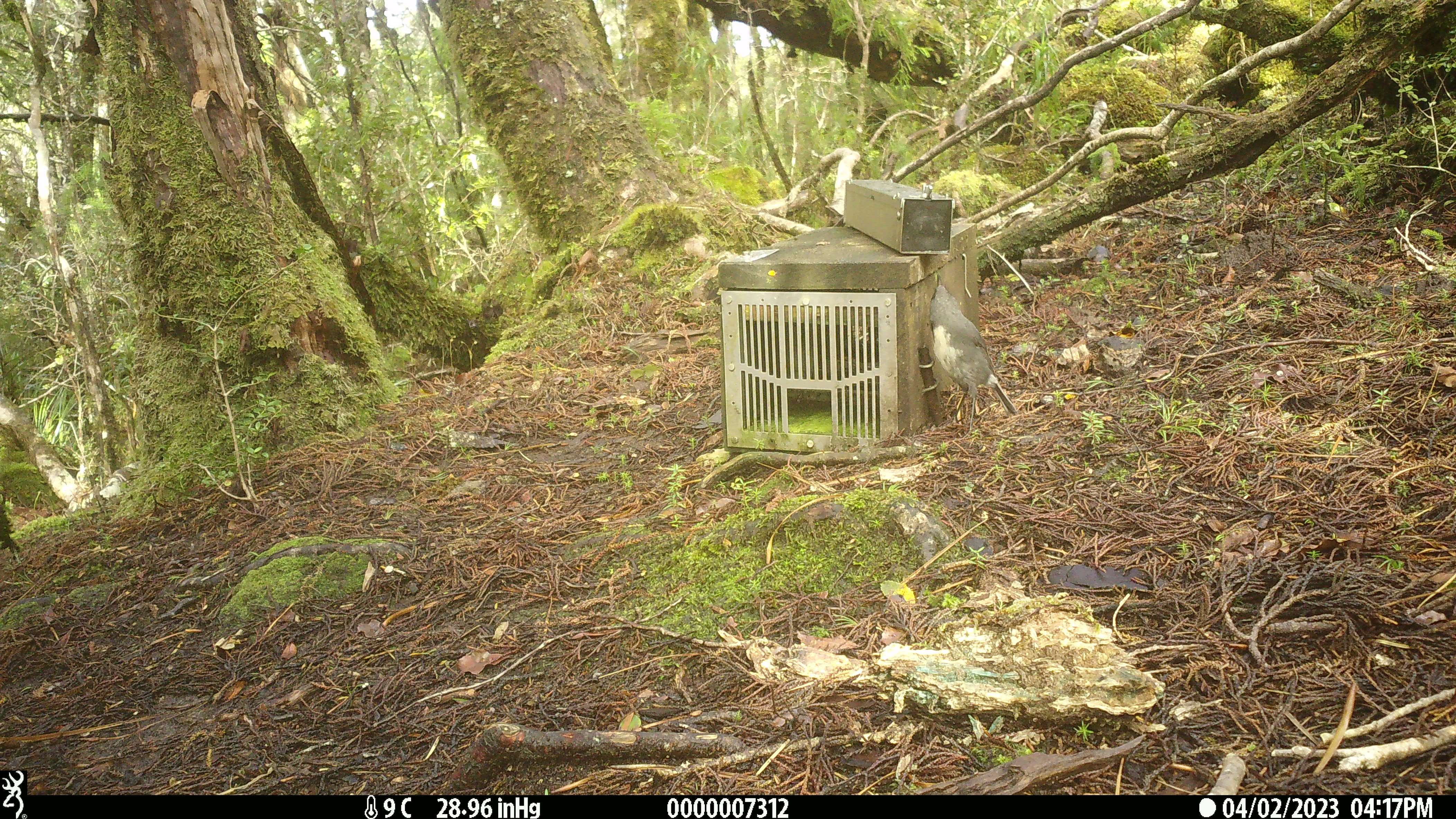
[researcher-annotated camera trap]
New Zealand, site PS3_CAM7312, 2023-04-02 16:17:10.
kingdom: Animalia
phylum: Chordata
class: Aves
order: Passeriformes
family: Petroicidae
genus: Petroica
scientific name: Petroica australis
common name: new zealand robin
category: robin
Robin (new zealand robin) (Petroica australis).